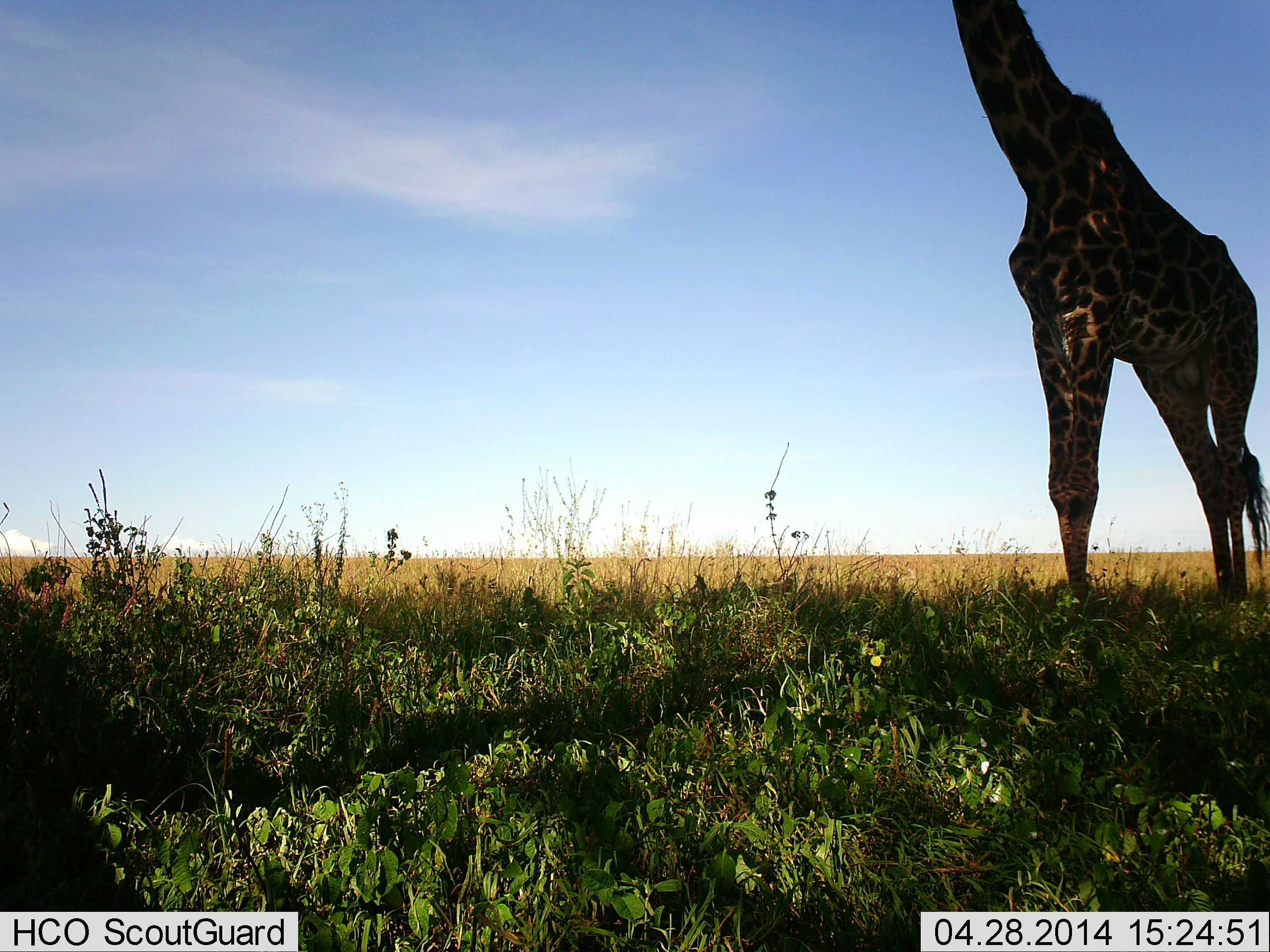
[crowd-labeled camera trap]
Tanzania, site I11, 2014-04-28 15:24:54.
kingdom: Animalia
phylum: Chordata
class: Mammalia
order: Artiodactyla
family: Giraffidae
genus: Giraffa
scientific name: Giraffa camelopardalis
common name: giraffe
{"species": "giraffe (Giraffa camelopardalis)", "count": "1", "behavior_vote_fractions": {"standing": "100%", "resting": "0%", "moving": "0%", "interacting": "0%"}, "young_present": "0%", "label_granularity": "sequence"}